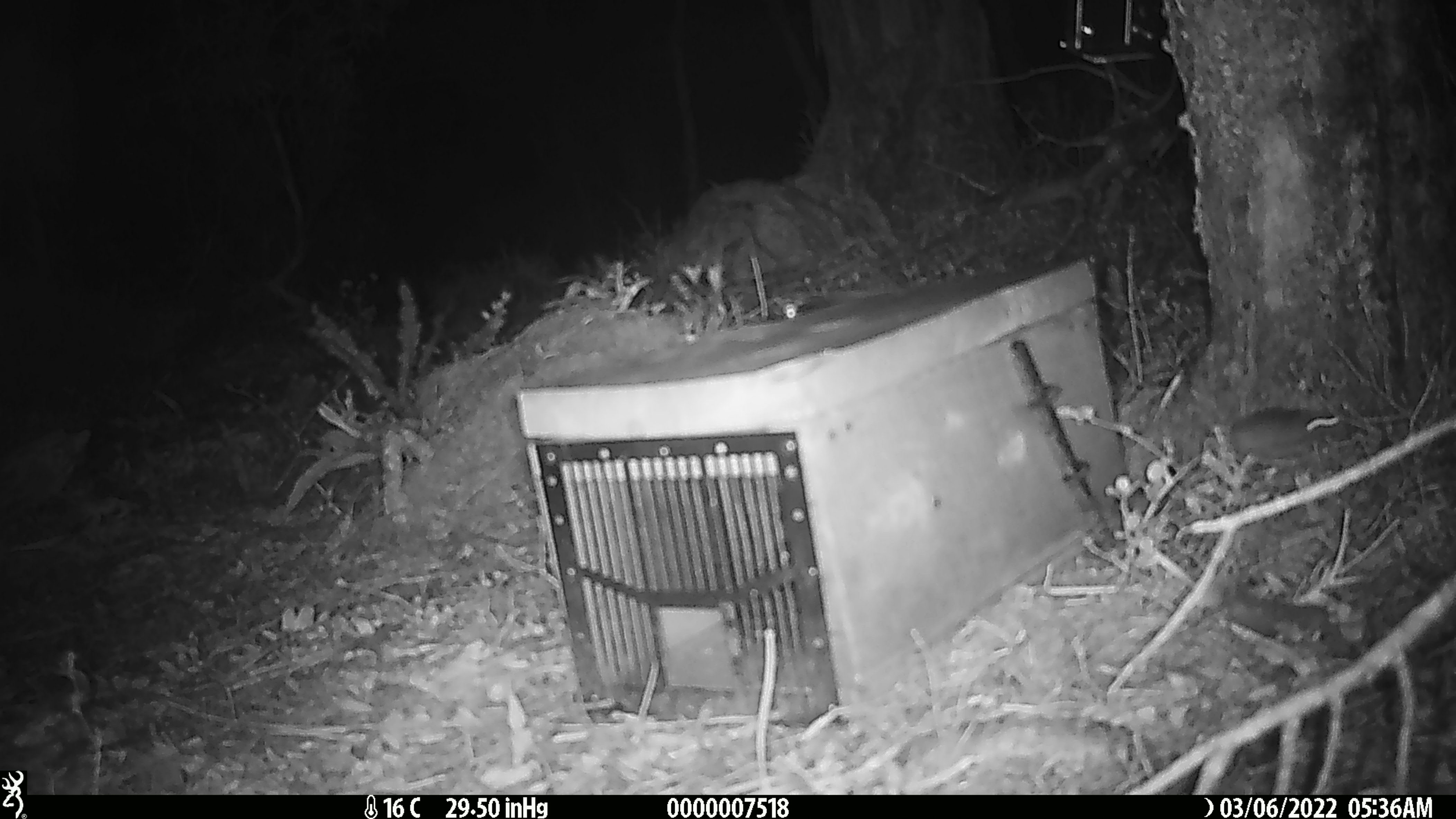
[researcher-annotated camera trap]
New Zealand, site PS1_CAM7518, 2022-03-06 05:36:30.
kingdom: Animalia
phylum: Chordata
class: Mammalia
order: Rodentia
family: Muridae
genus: Mus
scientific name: Mus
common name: mouse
Mouse (Mus).